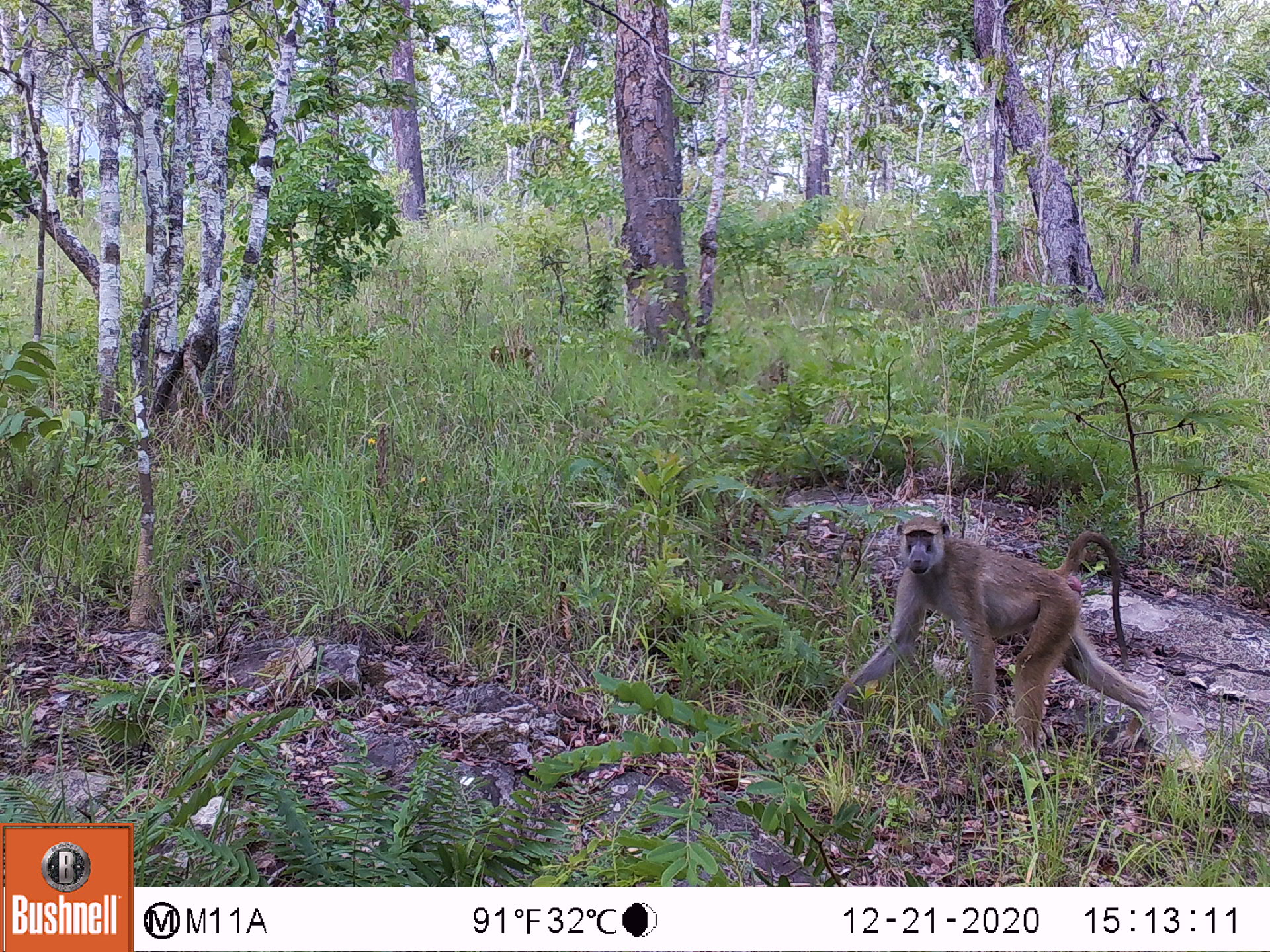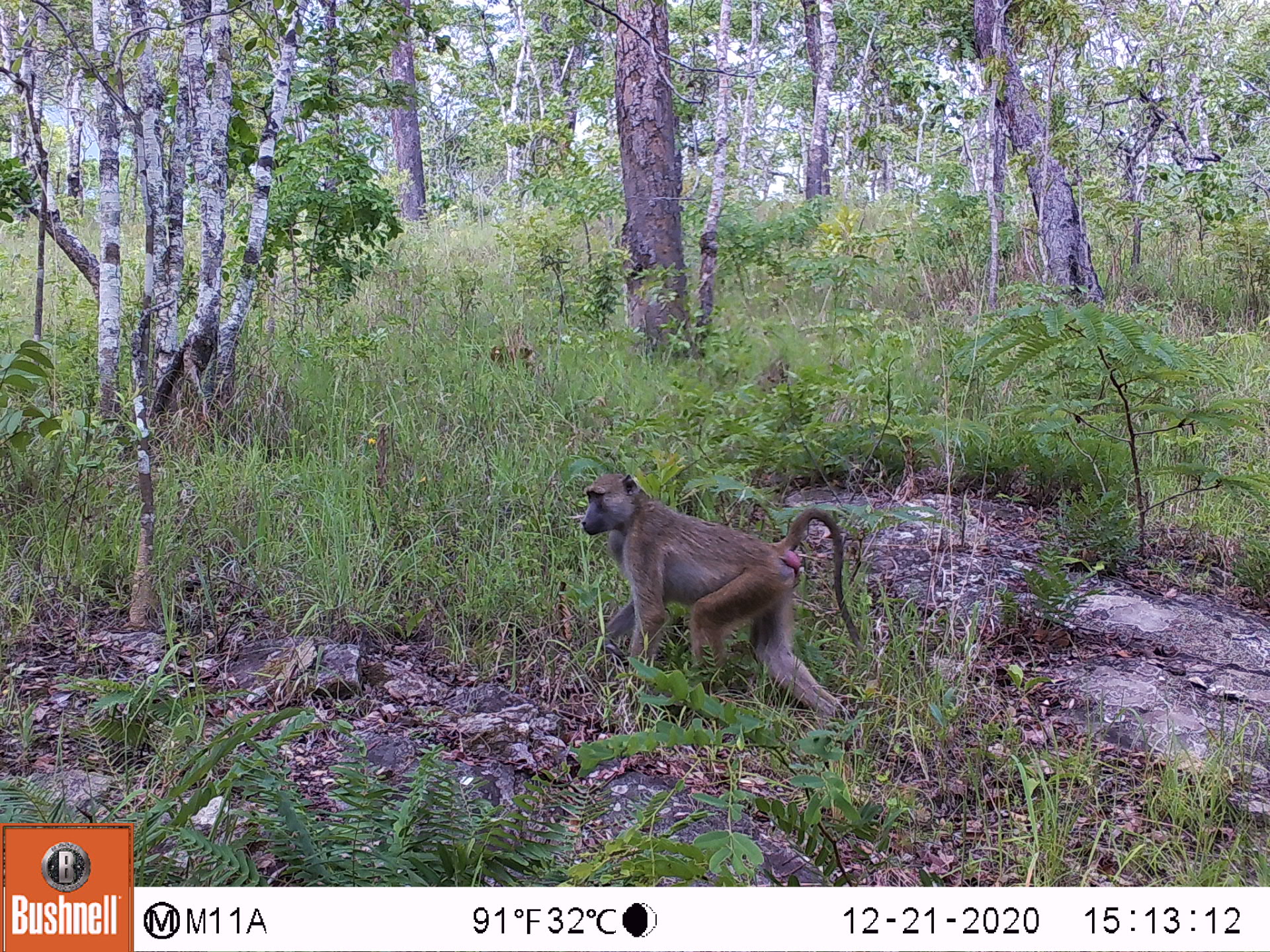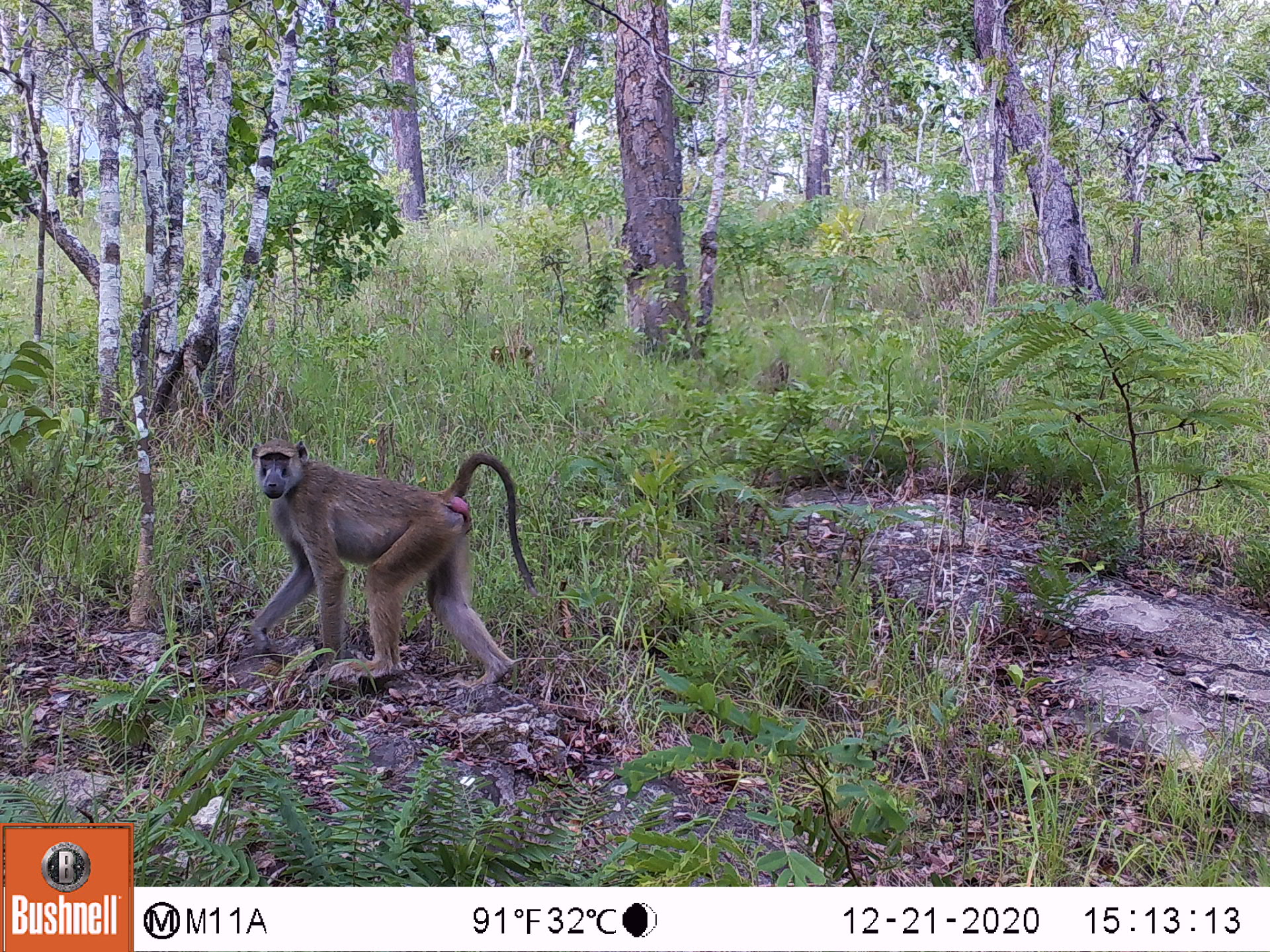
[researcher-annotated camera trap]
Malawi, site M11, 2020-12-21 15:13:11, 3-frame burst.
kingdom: Animalia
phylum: Chordata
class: Mammalia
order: Primates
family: Cercopithecidae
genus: Papio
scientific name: Papio cynocephalus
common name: yellow baboon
Yellow baboon (Papio cynocephalus), count 1.